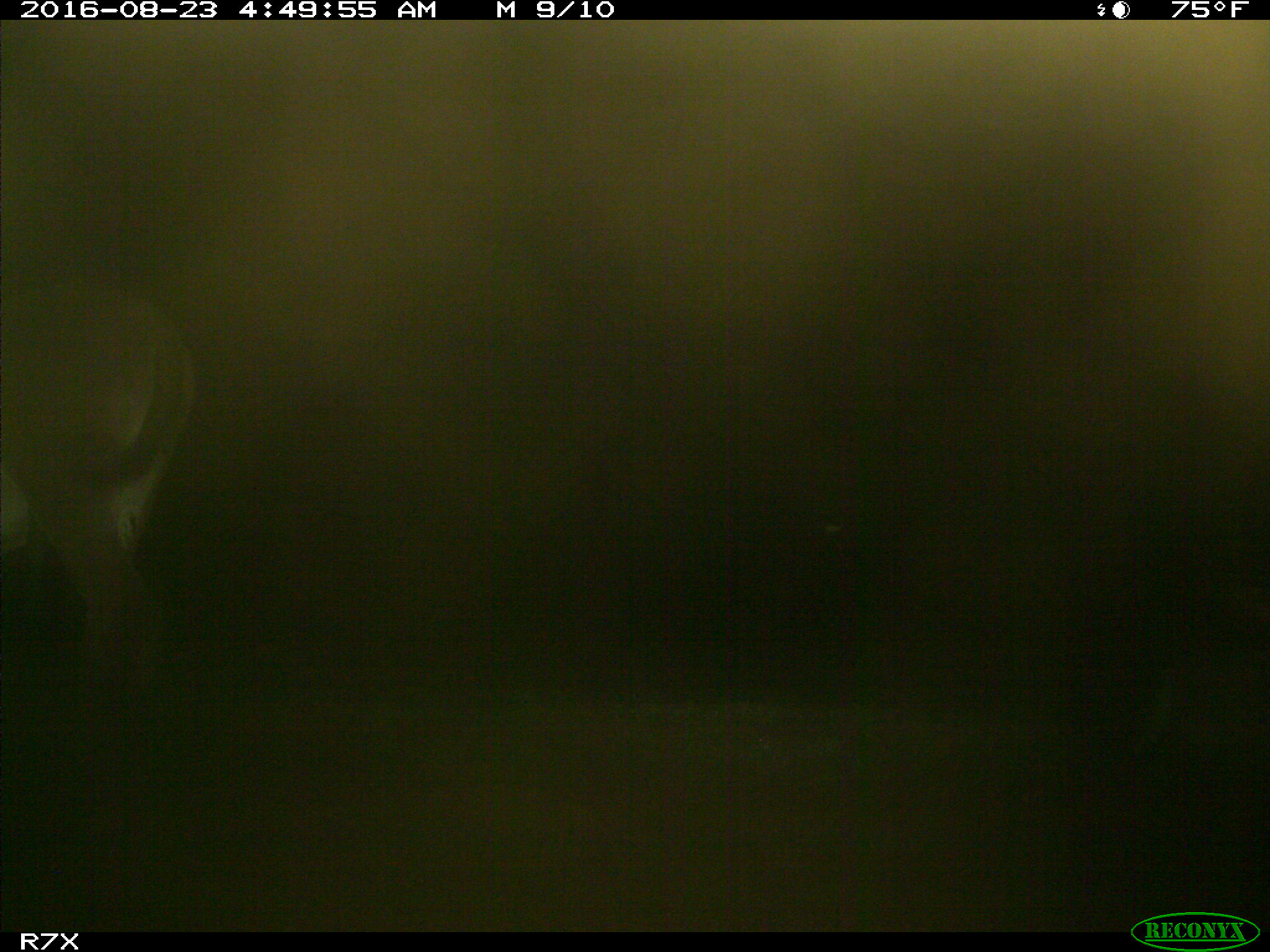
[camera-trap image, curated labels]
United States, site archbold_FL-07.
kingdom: Animalia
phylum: Chordata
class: Mammalia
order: Perissodactyla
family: Equidae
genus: Equus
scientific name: Equus africanus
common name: african wild ass